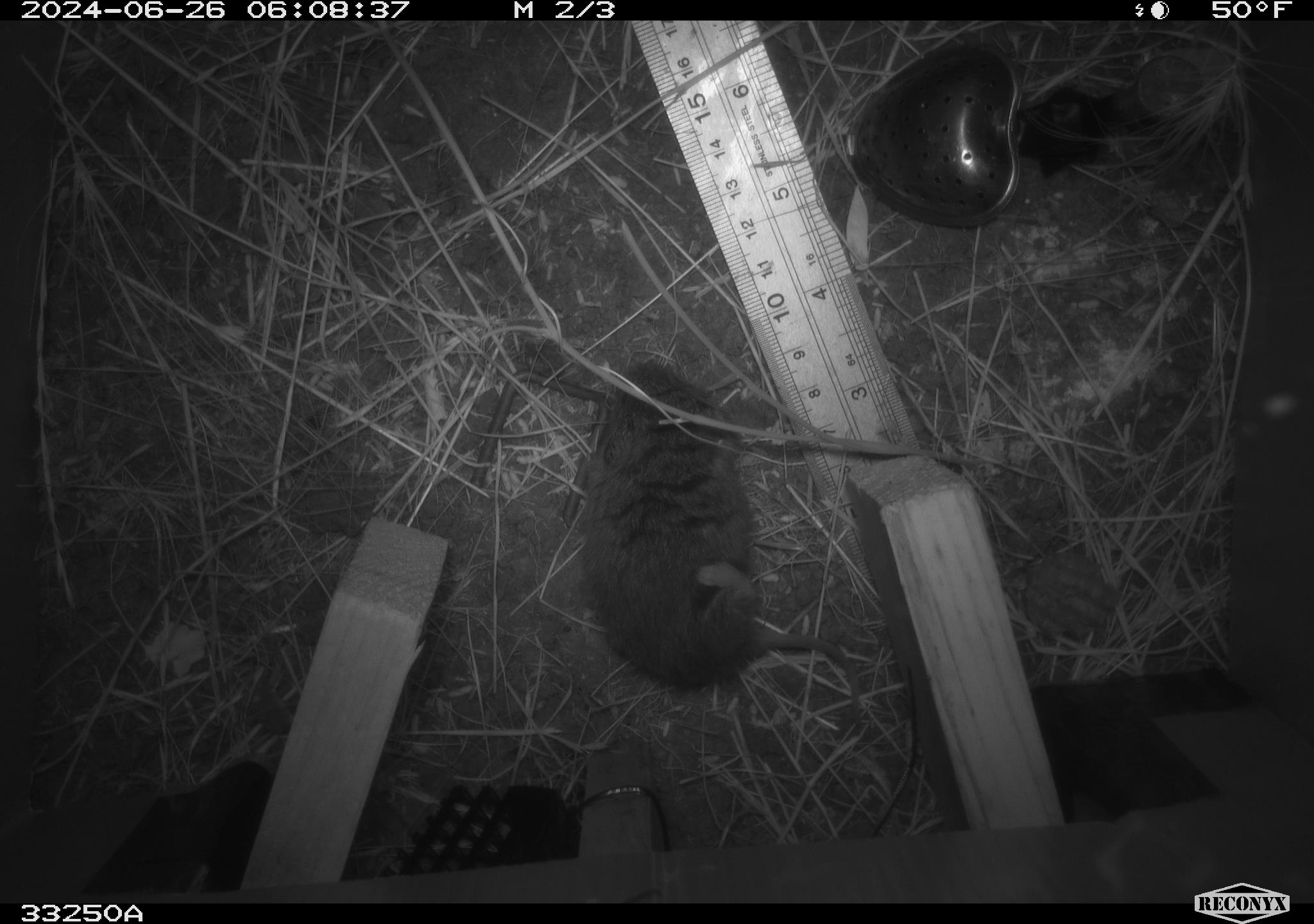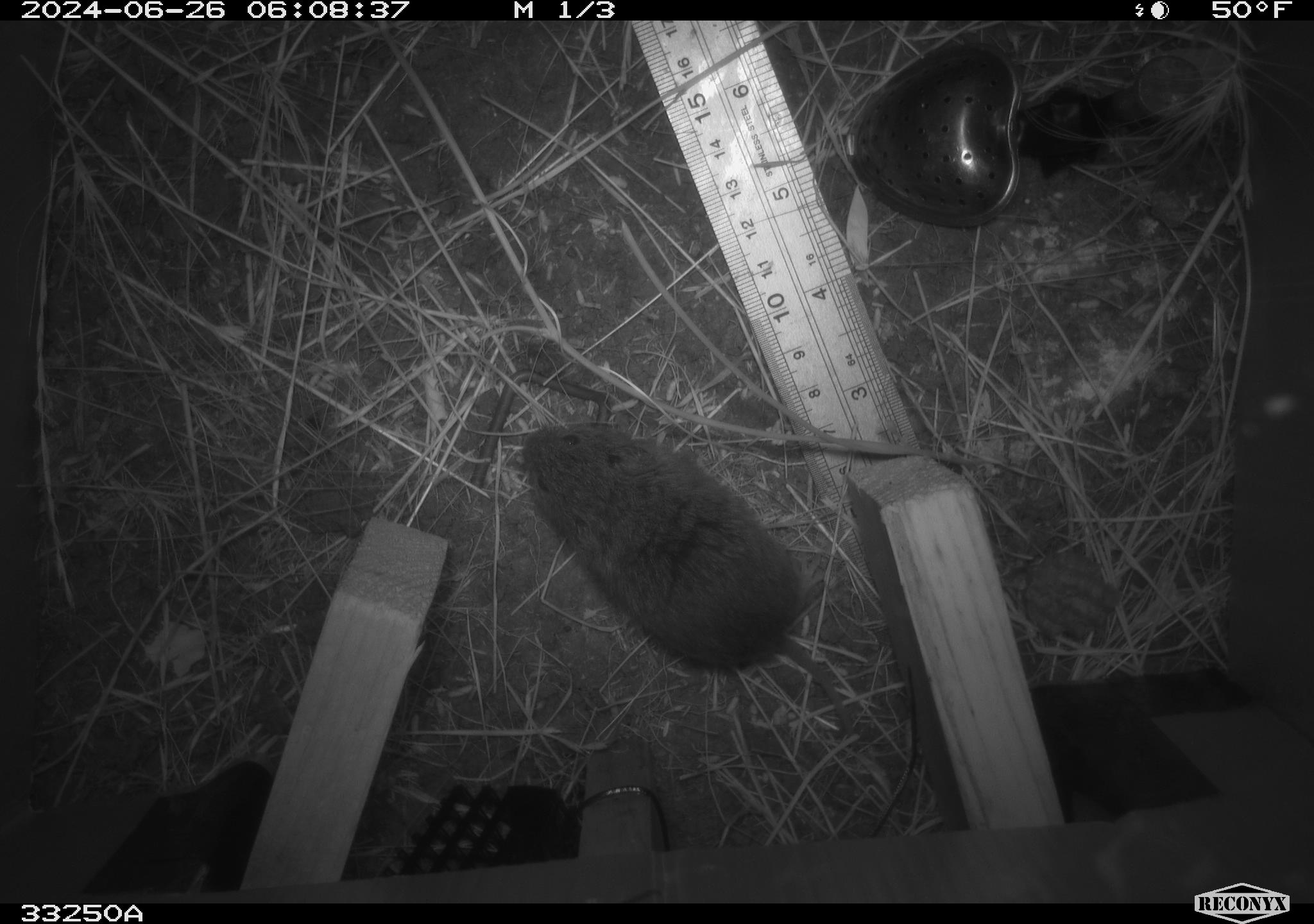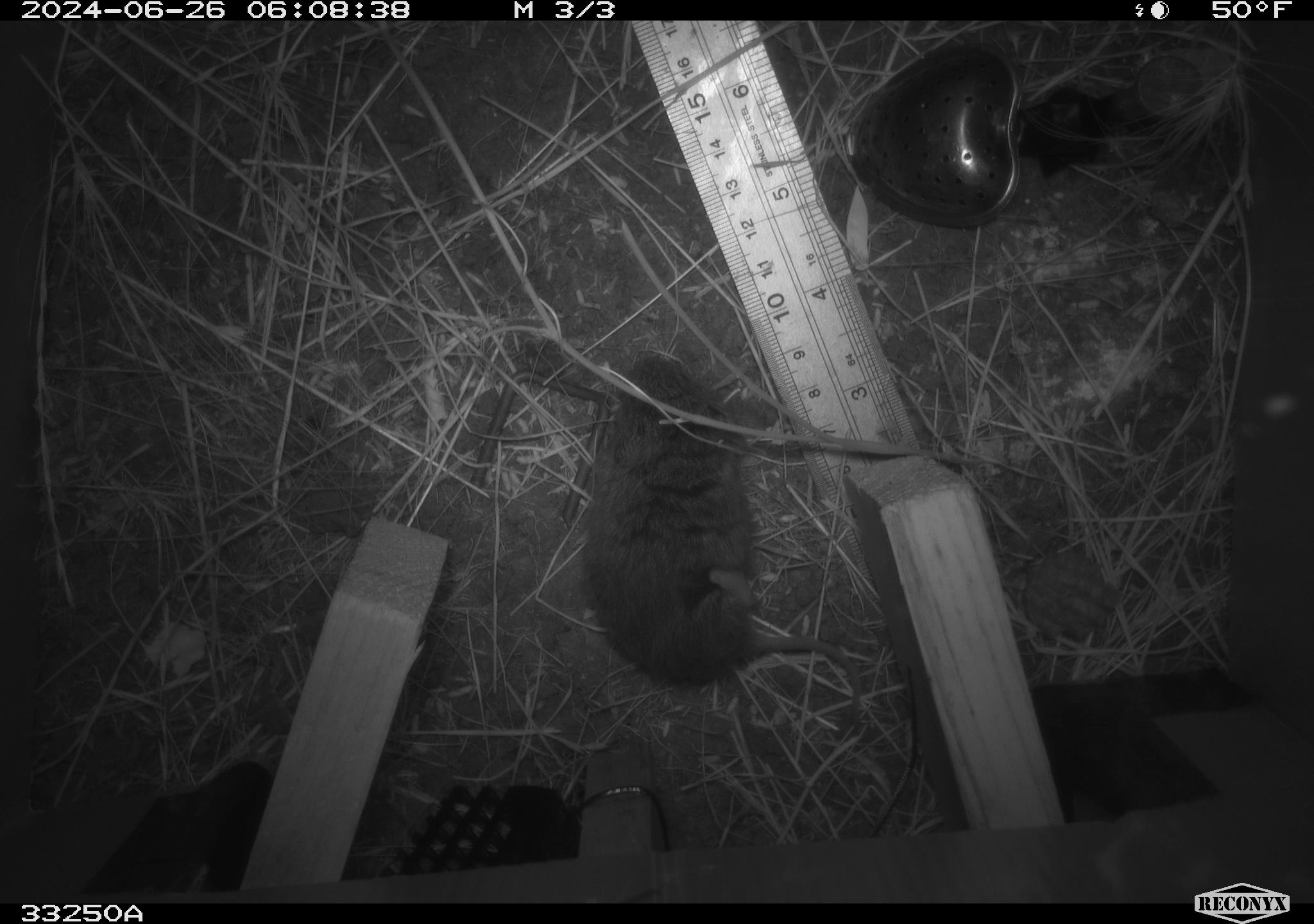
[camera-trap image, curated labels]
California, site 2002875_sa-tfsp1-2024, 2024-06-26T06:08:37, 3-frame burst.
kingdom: Animalia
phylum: Chordata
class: Mammalia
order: Rodentia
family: Cricetidae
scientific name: Arvicolinae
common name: voles, lemmings, and muskrats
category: arvicolinae subfamily